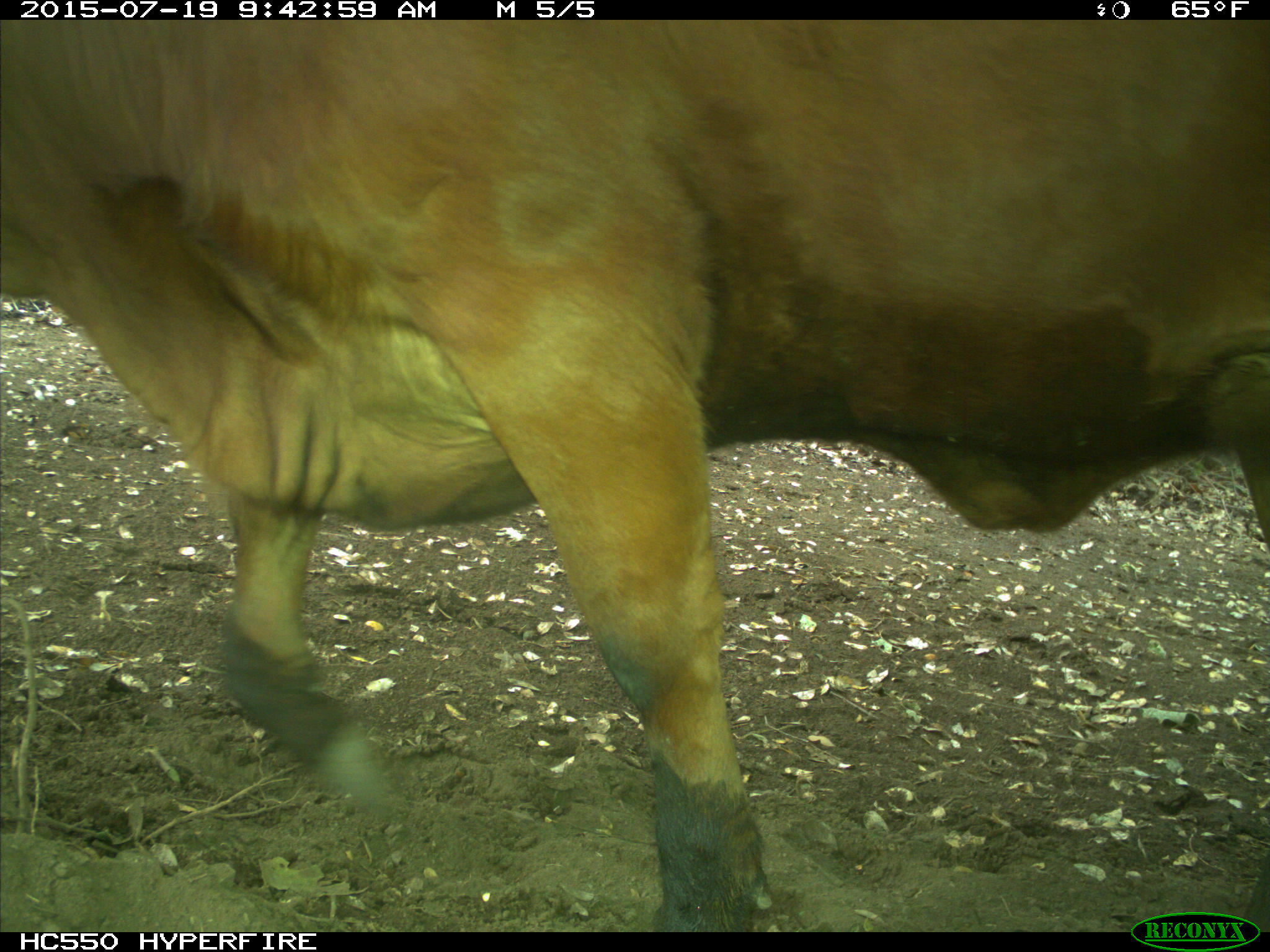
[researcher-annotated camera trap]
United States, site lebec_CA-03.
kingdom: Animalia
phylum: Chordata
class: Mammalia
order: Artiodactyla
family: Bovidae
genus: Bos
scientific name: Bos taurus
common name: domestic cow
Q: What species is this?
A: Bos taurus (domestic cow).